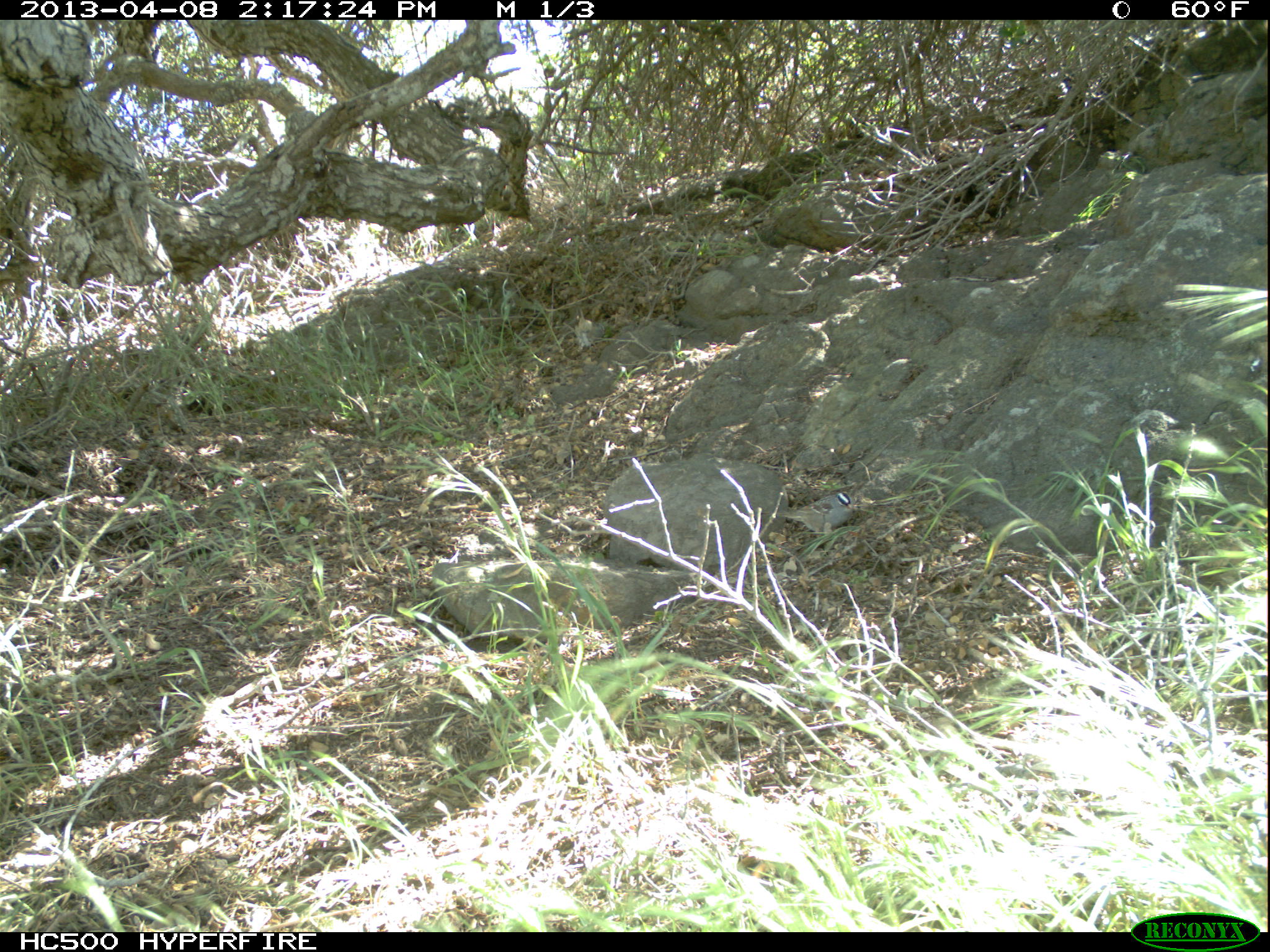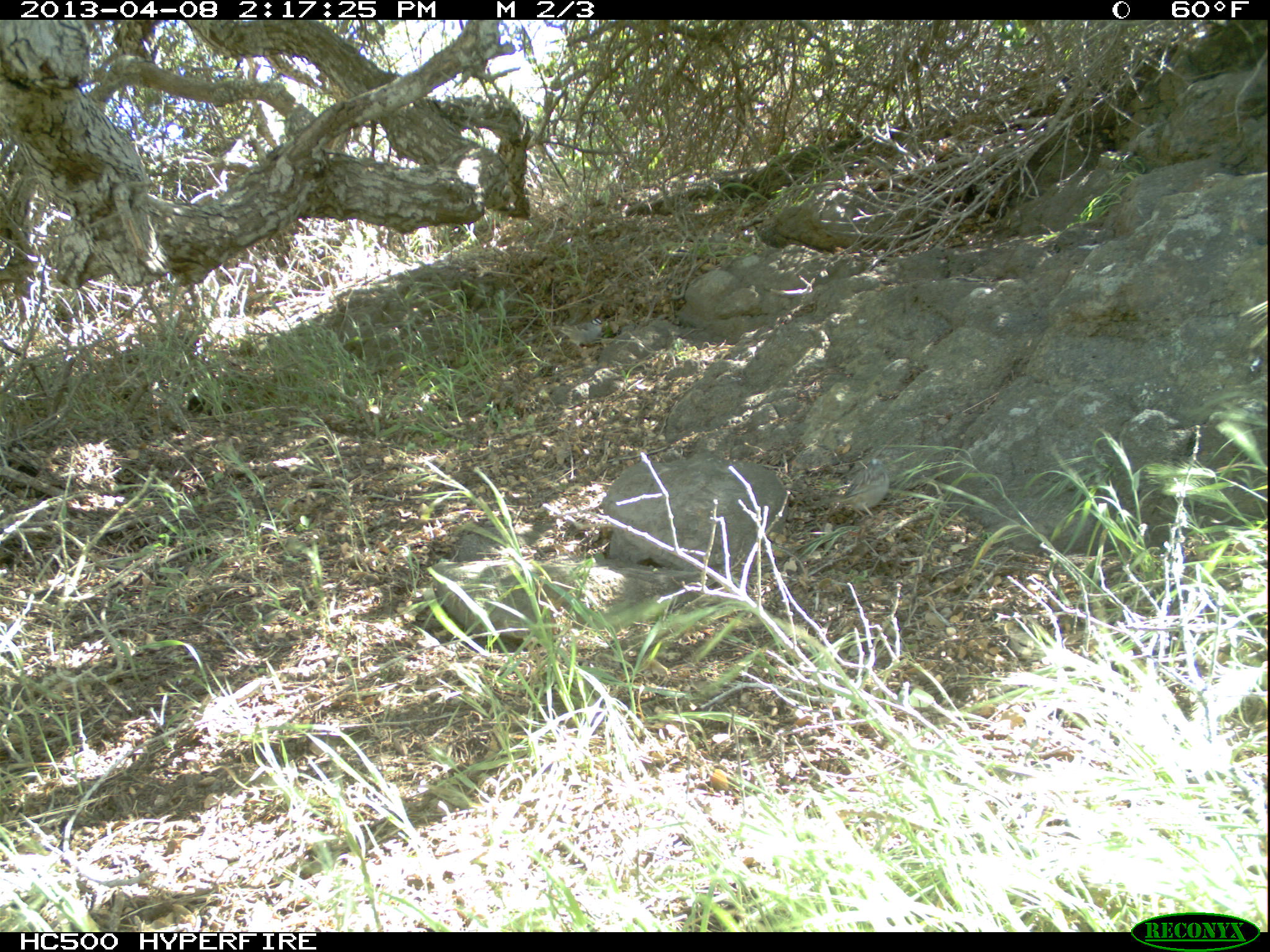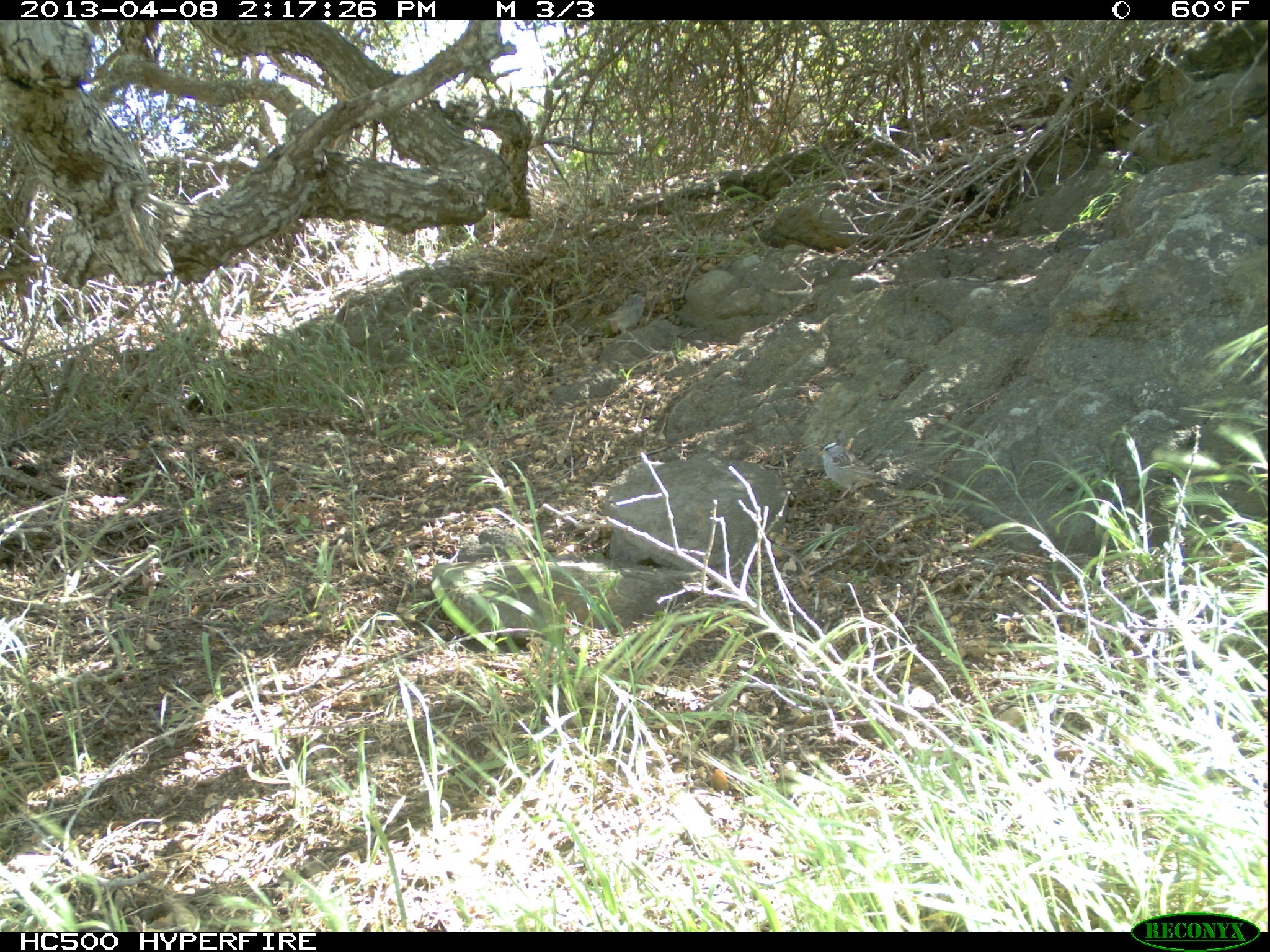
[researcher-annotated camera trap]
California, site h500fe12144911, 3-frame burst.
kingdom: Animalia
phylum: Chordata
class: Aves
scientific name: Aves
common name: bird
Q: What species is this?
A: Bird (Aves).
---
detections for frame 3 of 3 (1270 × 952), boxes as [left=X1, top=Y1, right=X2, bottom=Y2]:
bird: [left=817, top=441, right=897, bottom=503]